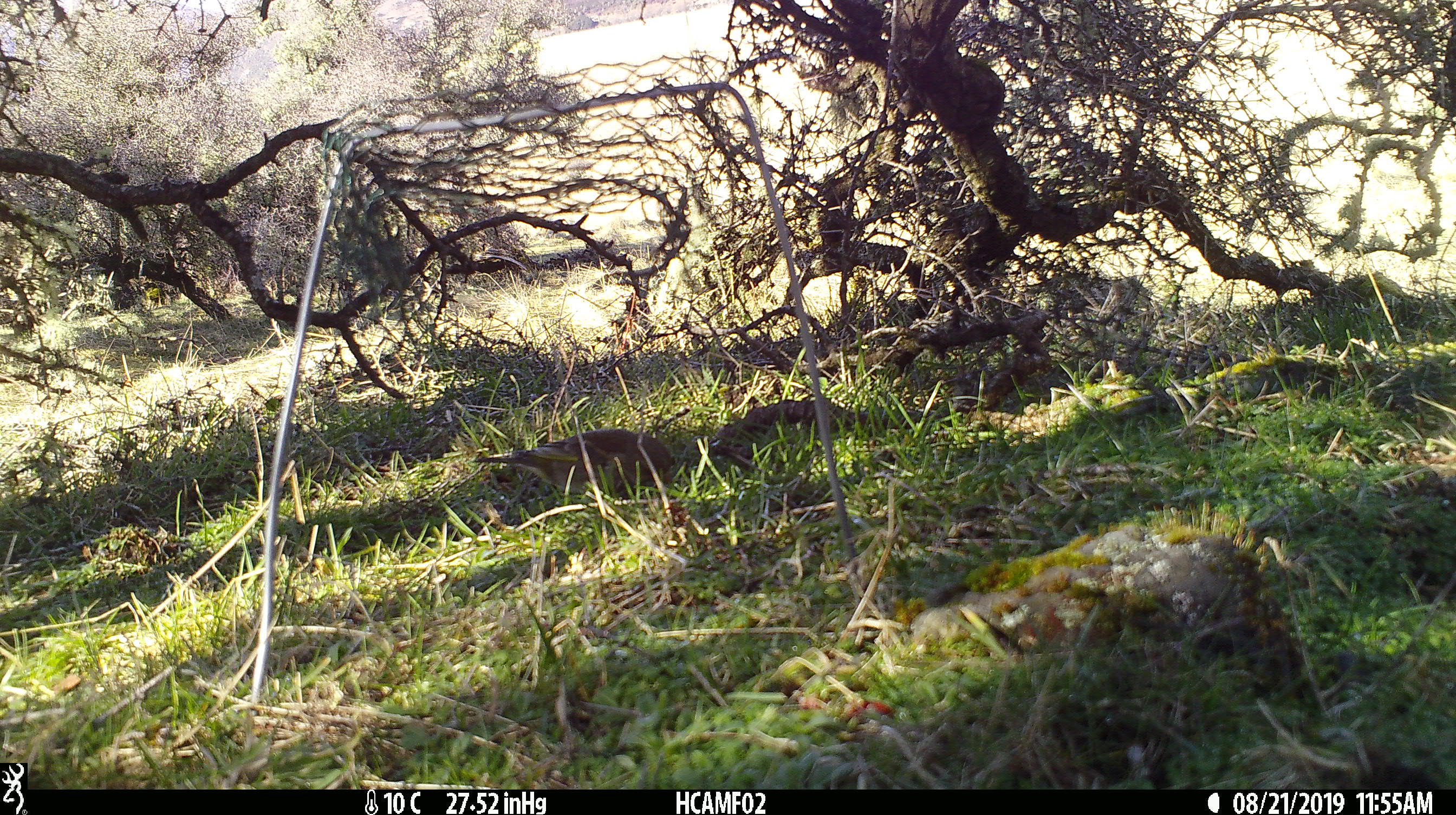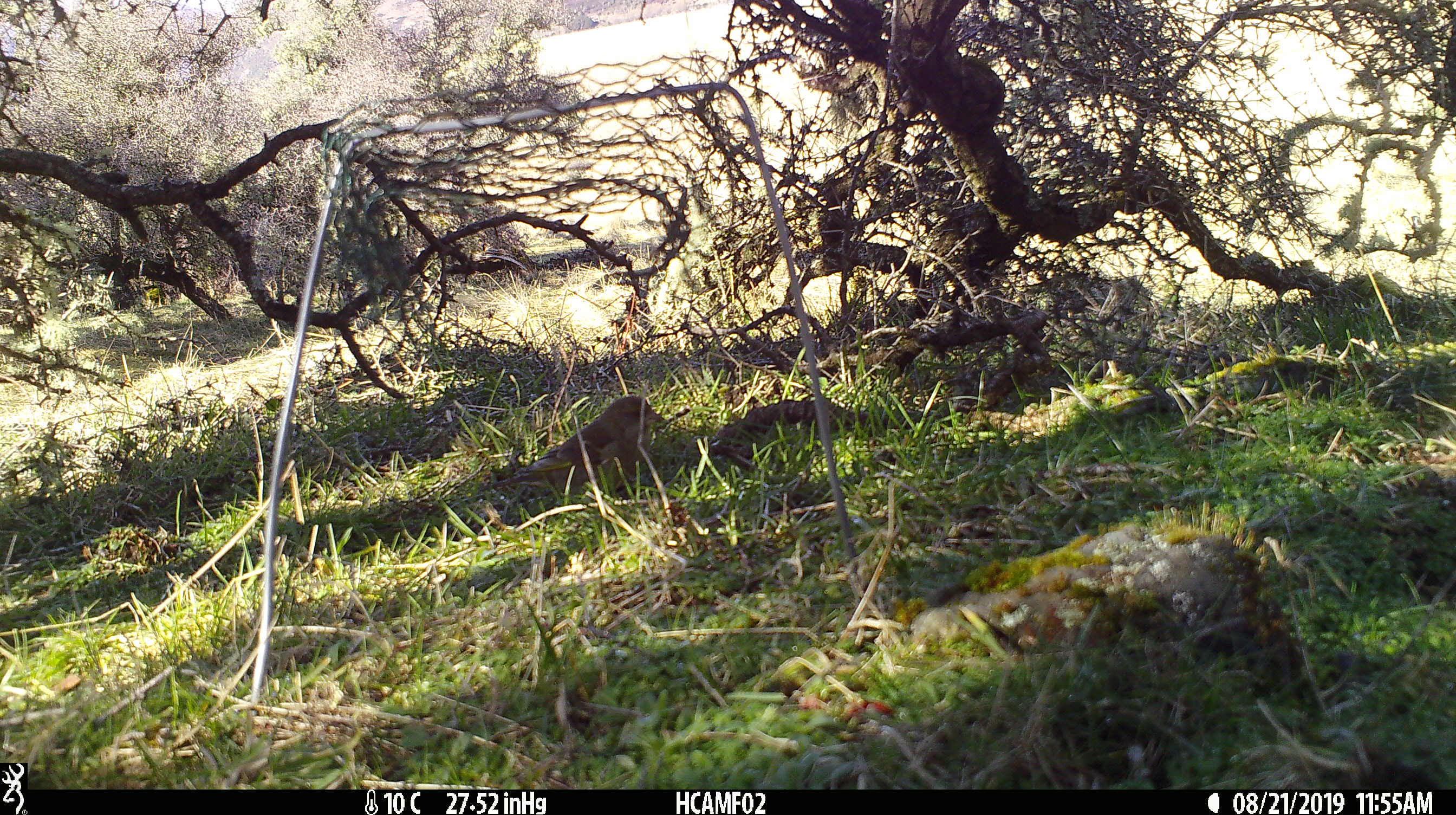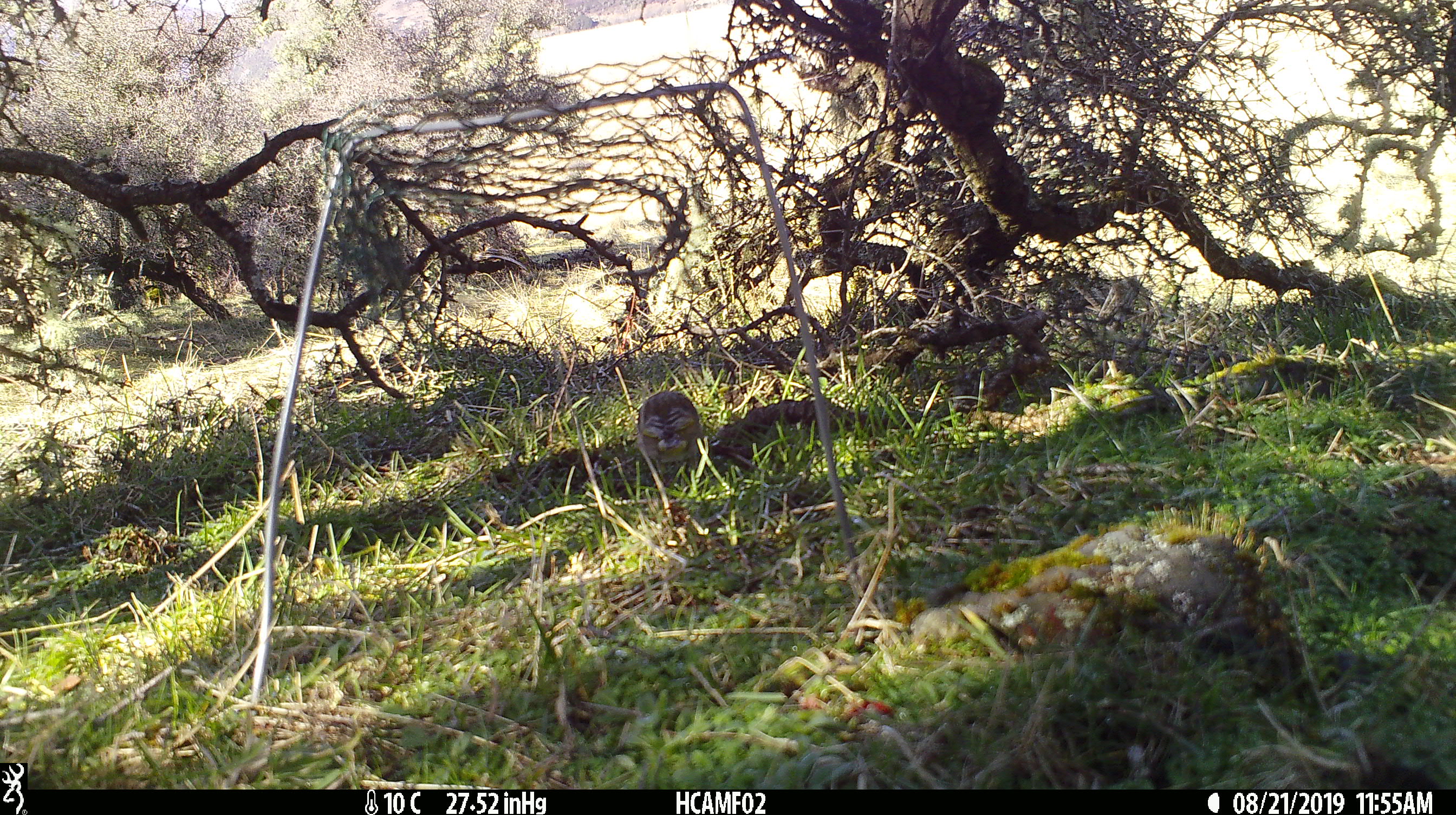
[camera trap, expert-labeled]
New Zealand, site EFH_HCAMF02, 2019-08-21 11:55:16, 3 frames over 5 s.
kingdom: Animalia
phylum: Chordata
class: Aves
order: Passeriformes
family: Fringillidae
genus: Chloris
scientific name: Chloris chloris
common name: greenfinch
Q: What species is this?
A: Greenfinch (Chloris chloris).